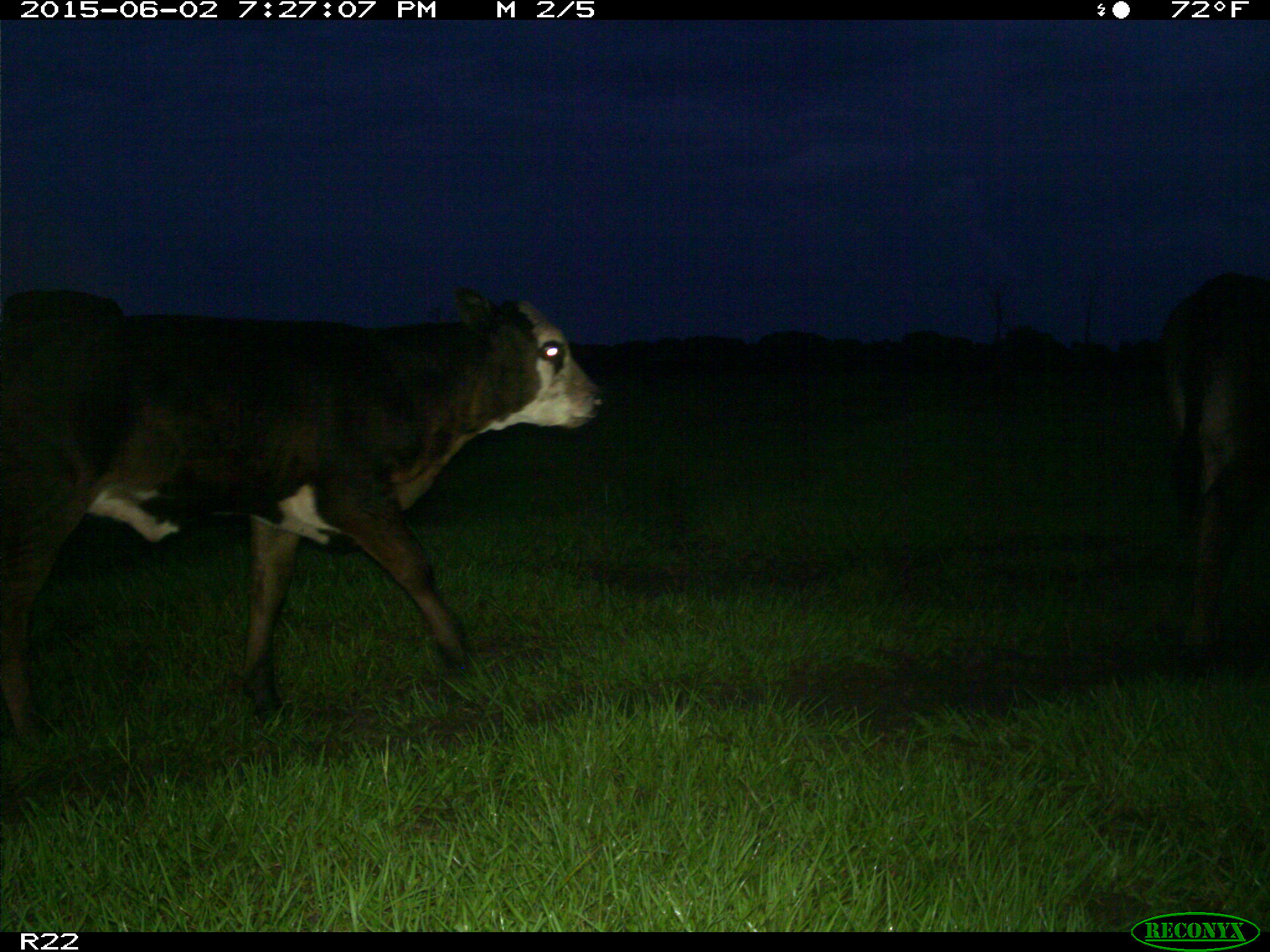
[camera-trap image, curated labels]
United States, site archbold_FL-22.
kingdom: Animalia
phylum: Chordata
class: Mammalia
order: Artiodactyla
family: Bovidae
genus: Bos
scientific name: Bos taurus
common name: domestic cow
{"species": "Bos taurus (domestic cow)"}